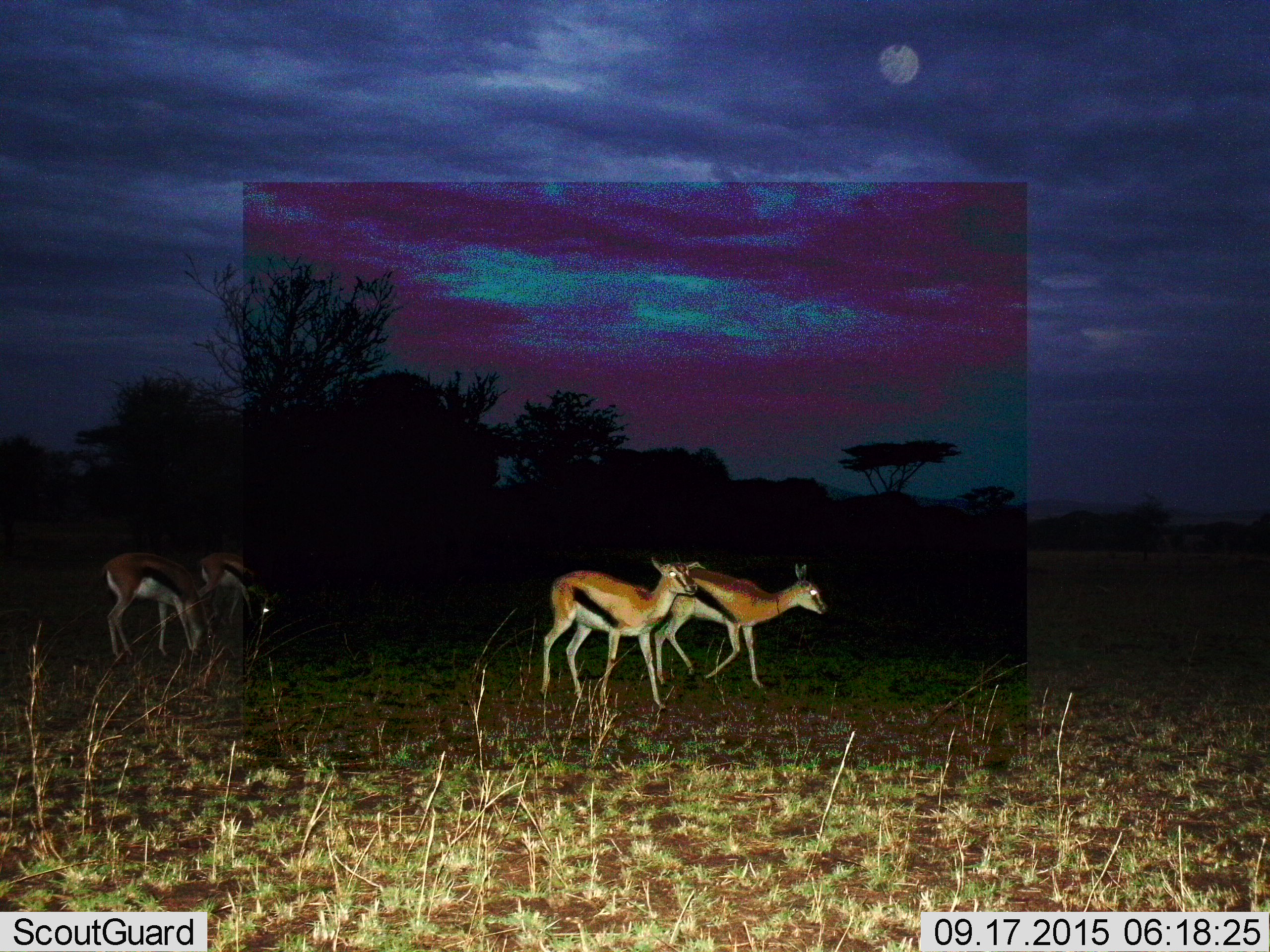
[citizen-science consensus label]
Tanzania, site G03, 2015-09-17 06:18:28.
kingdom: Animalia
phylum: Chordata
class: Mammalia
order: Artiodactyla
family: Bovidae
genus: Eudorcas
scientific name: Eudorcas thomsonii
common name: thomson's gazelle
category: gazellethomsons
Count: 4.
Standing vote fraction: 44%.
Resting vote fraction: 0%.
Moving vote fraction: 78%.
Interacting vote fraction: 0%.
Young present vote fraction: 0%.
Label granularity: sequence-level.